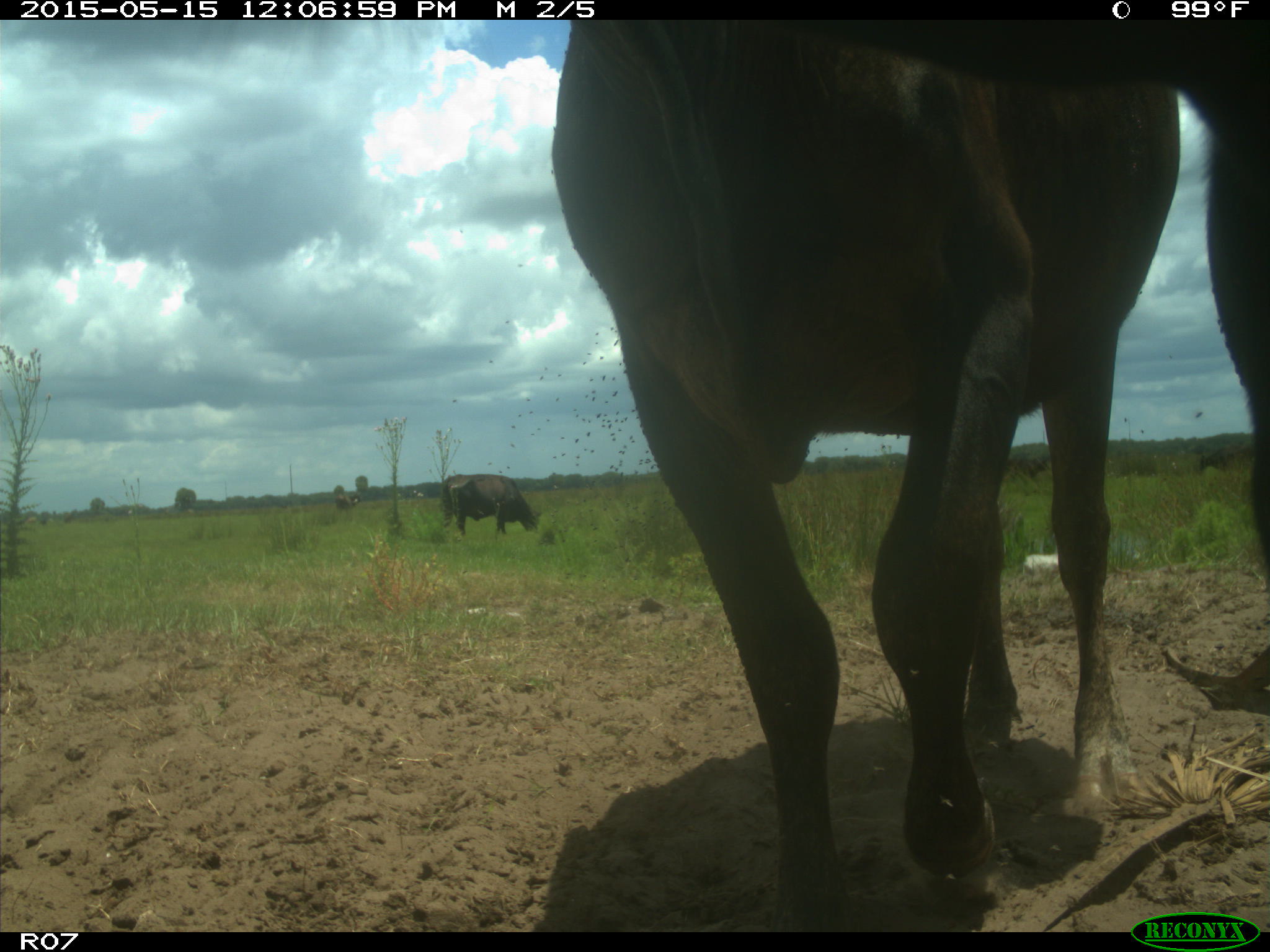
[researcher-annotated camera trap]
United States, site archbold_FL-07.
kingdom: Animalia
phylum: Chordata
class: Mammalia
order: Artiodactyla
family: Bovidae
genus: Bos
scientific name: Bos taurus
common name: domestic cow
Bos taurus (domestic cow).